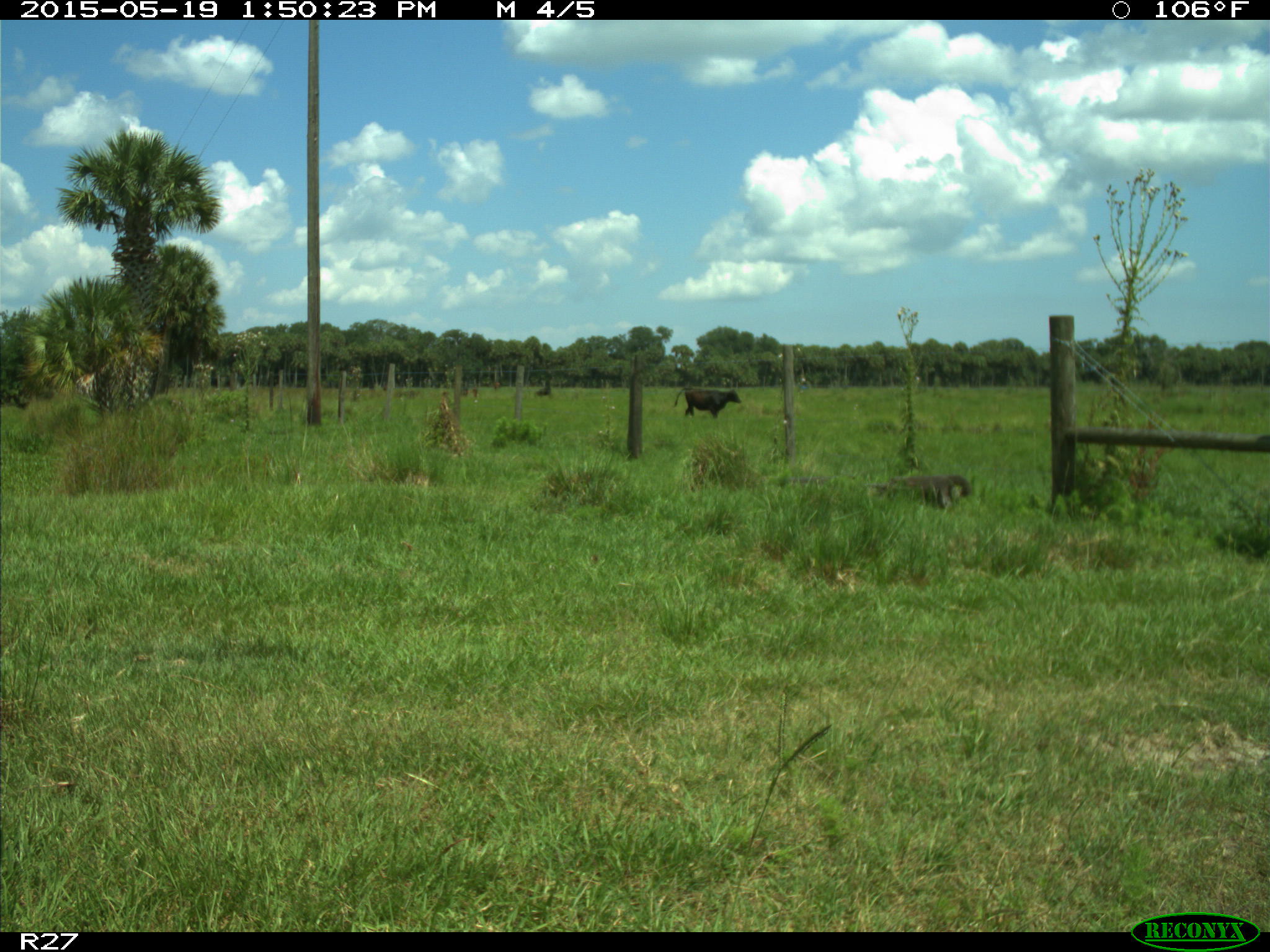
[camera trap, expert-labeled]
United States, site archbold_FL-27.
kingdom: Animalia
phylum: Chordata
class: Mammalia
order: Artiodactyla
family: Bovidae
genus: Bos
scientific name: Bos taurus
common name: domestic cow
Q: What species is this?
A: Bos taurus (domestic cow).